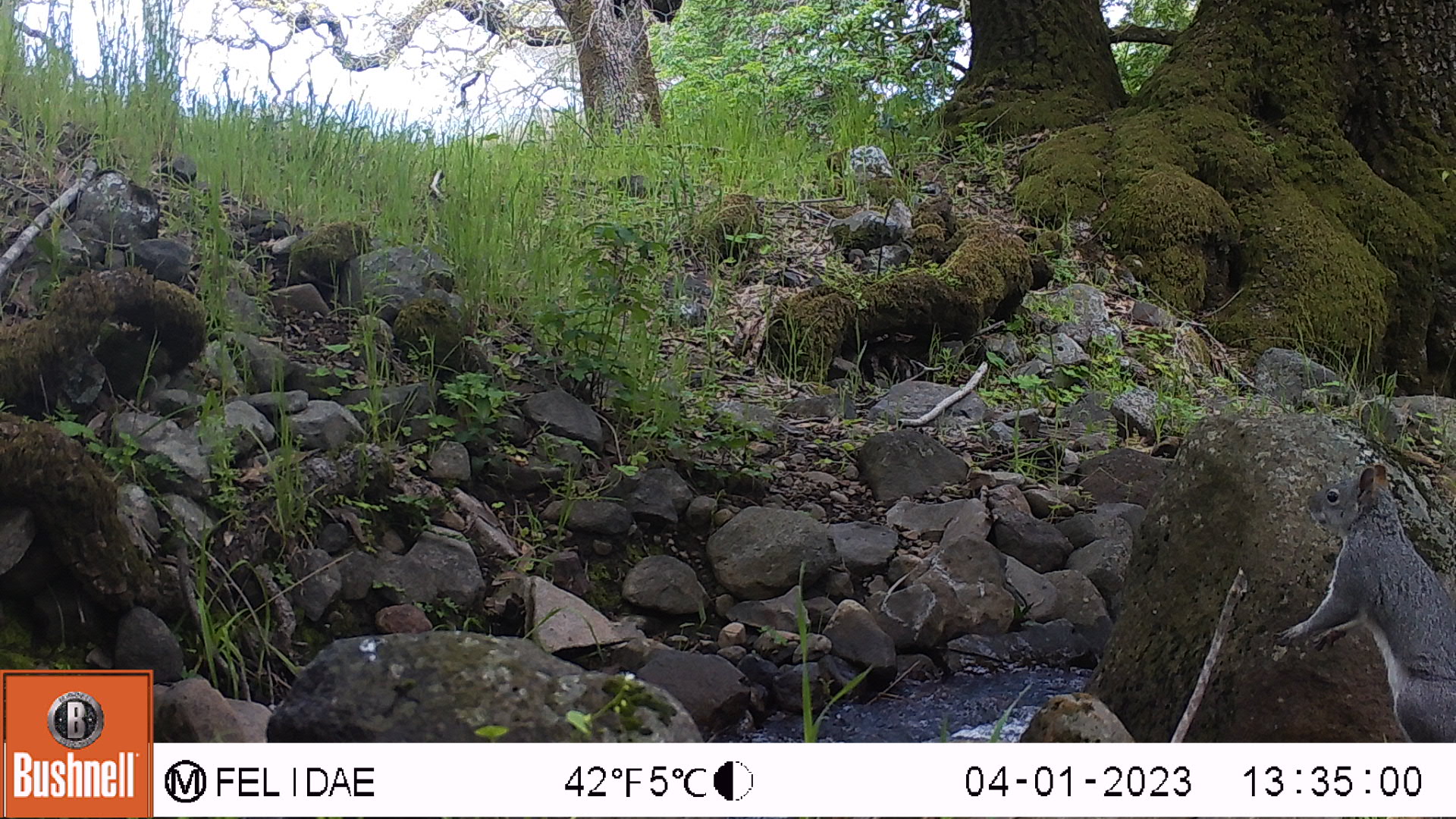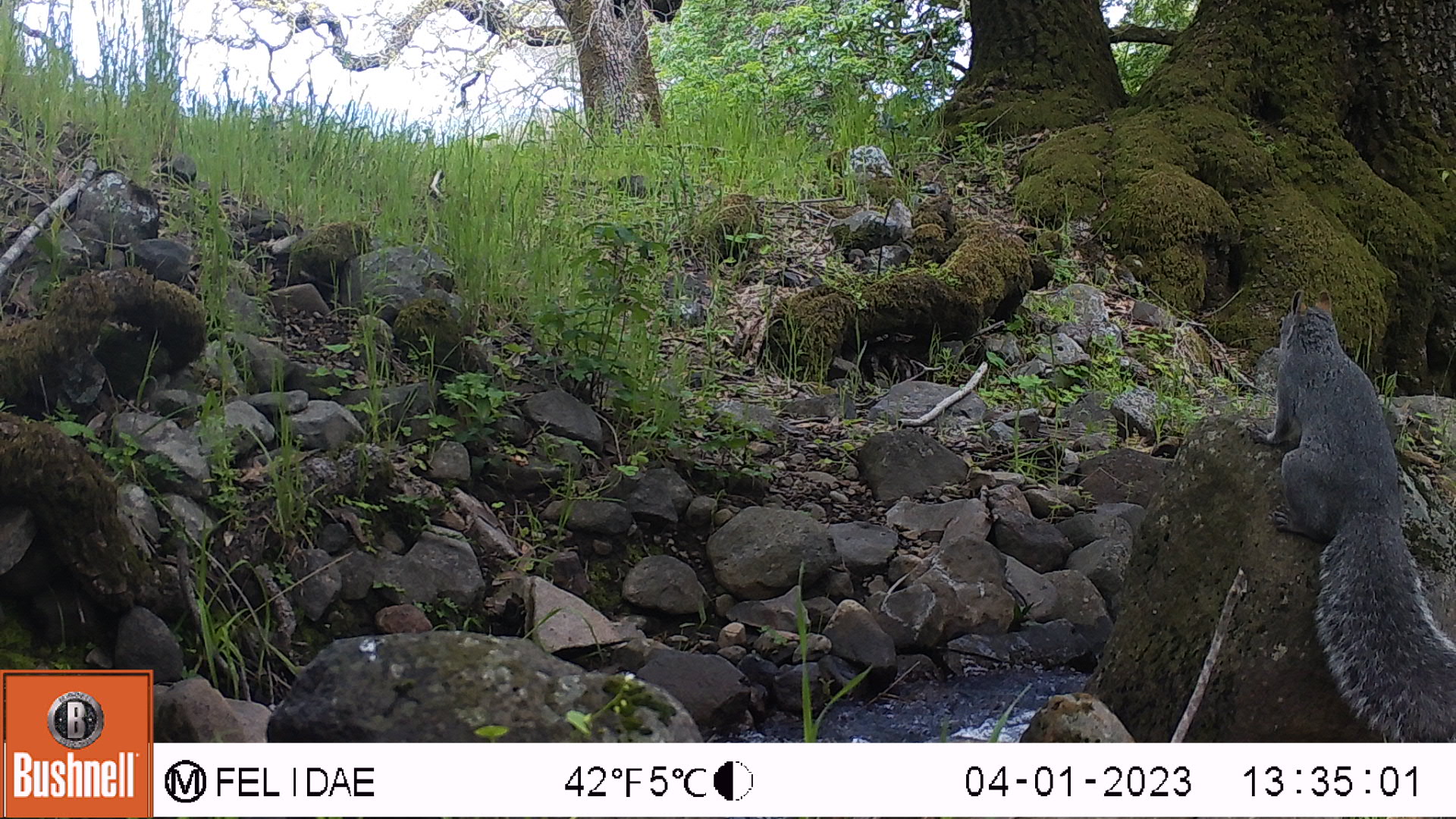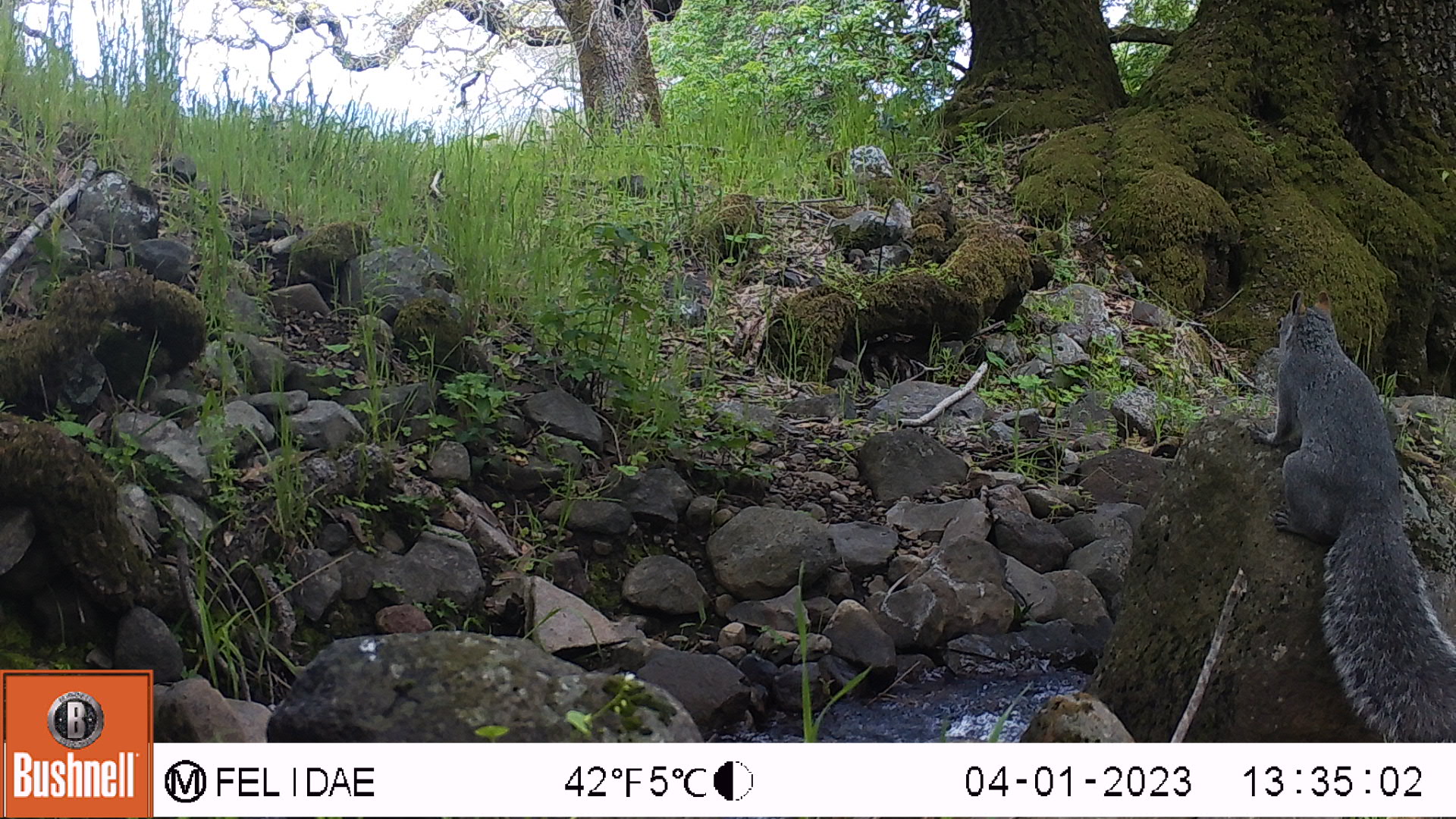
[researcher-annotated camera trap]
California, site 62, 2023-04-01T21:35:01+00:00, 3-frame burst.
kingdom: Animalia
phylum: Chordata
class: Mammalia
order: Rodentia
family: Sciuridae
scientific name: Sciuridae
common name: squirrel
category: unknown squirrel